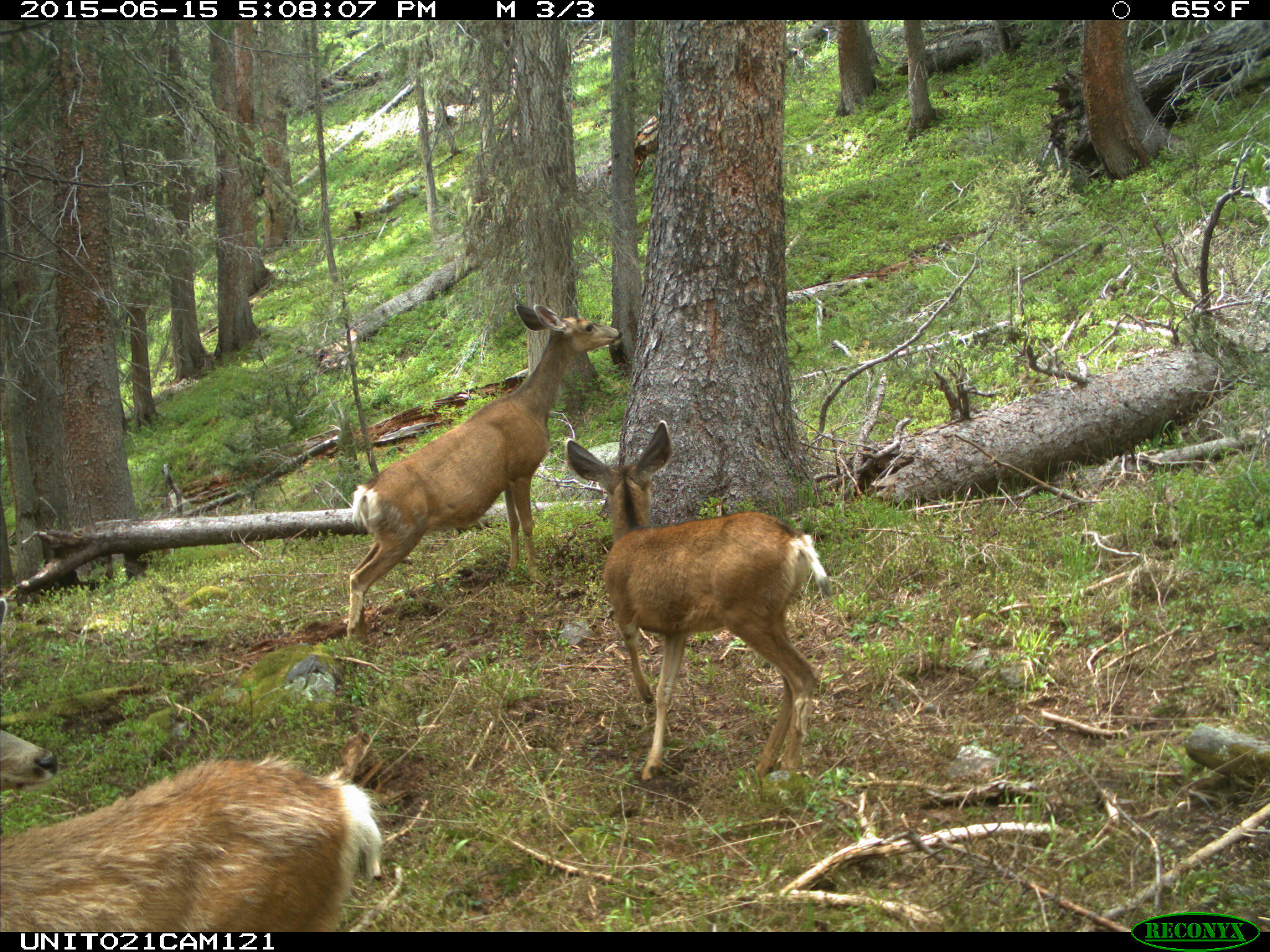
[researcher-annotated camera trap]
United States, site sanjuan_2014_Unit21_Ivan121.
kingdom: Animalia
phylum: Chordata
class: Mammalia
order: Artiodactyla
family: Cervidae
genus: Odocoileus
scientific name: Odocoileus hemionus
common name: mule deer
Odocoileus hemionus (mule deer).